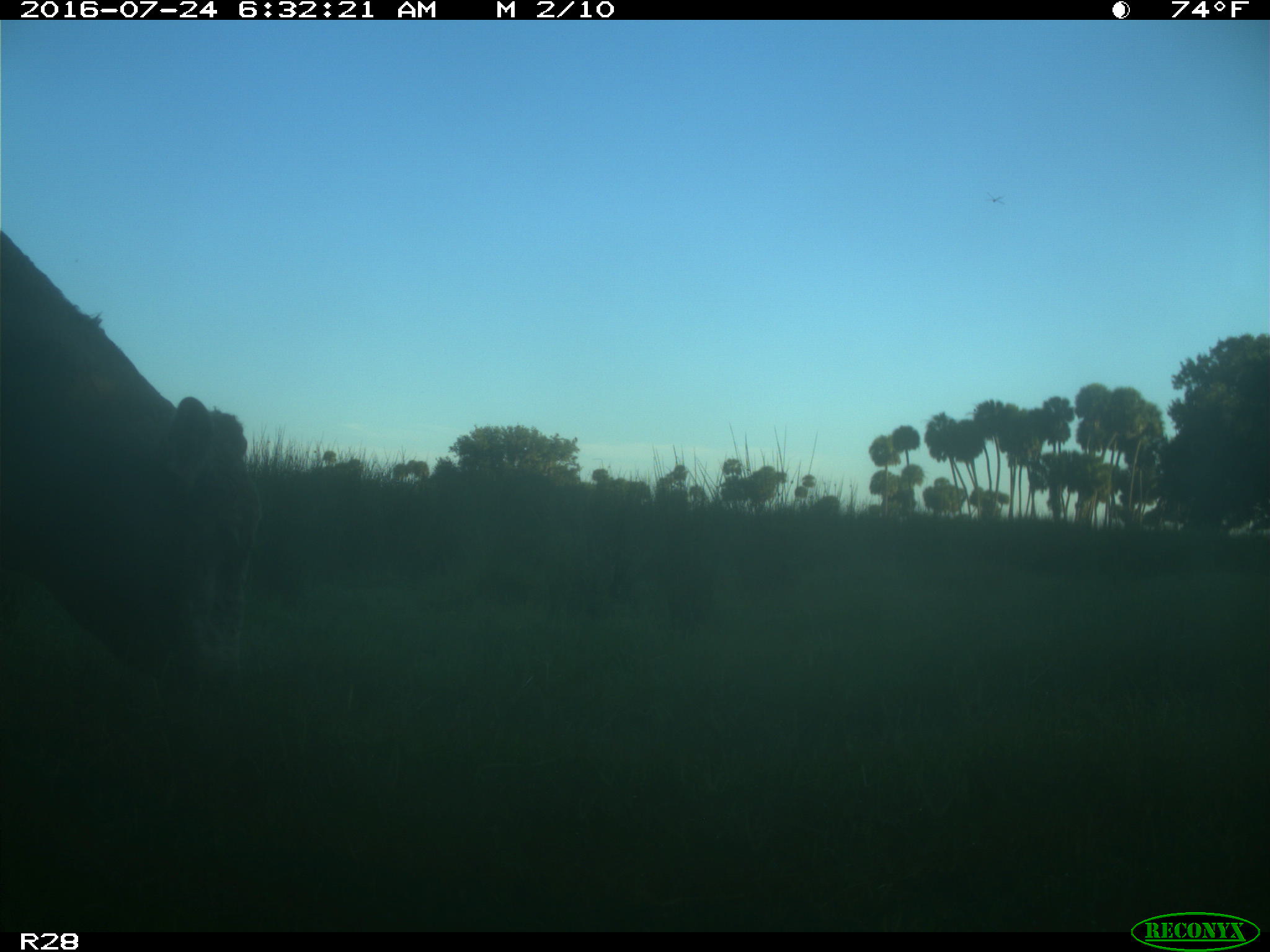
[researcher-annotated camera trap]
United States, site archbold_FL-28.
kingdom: Animalia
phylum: Chordata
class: Mammalia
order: Artiodactyla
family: Bovidae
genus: Bos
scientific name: Bos taurus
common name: domestic cow